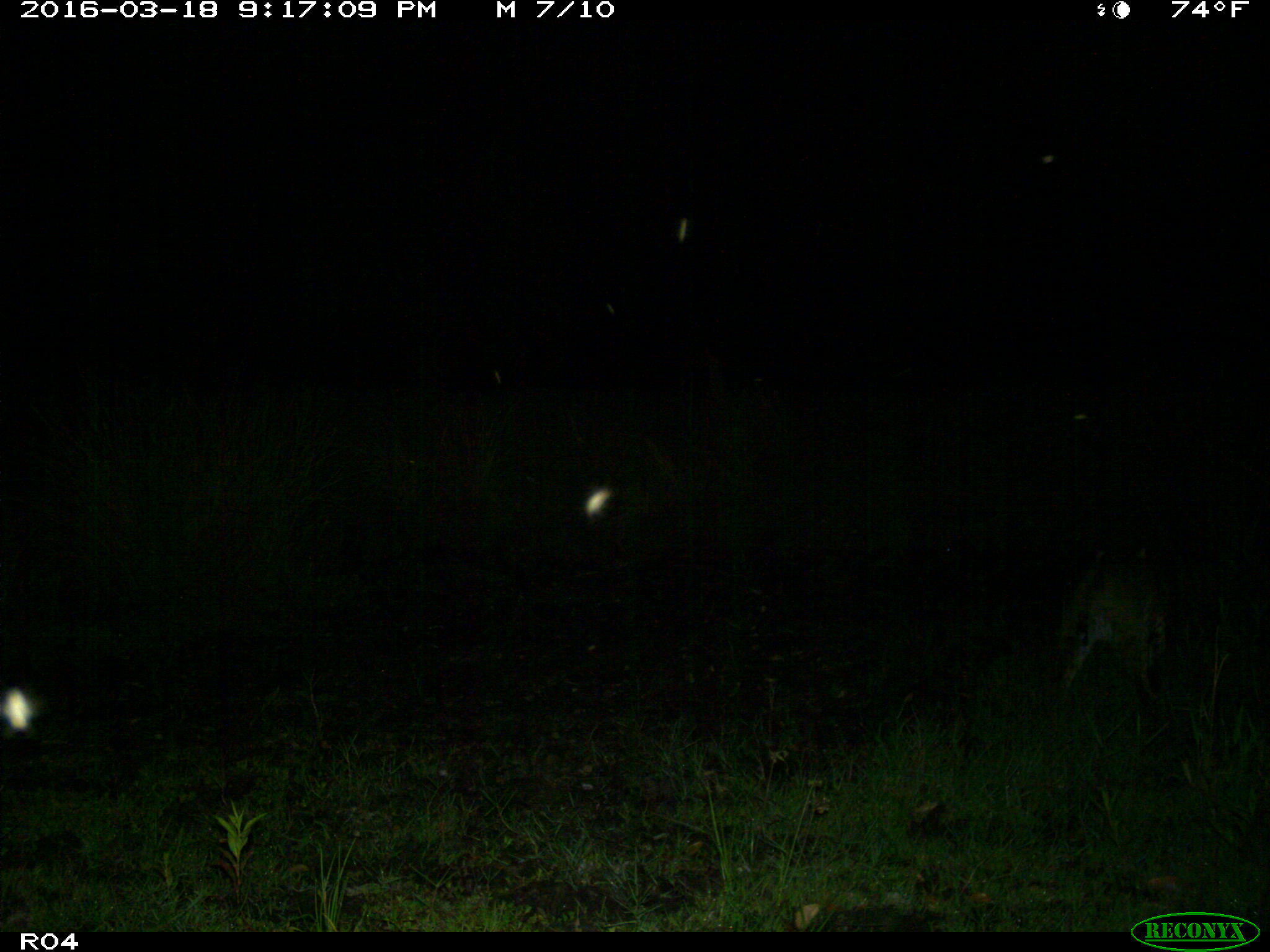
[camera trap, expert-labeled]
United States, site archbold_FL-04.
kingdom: Animalia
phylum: Chordata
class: Mammalia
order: Carnivora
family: Felidae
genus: Lynx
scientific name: Lynx rufus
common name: bobcat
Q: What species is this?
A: Lynx rufus (bobcat).